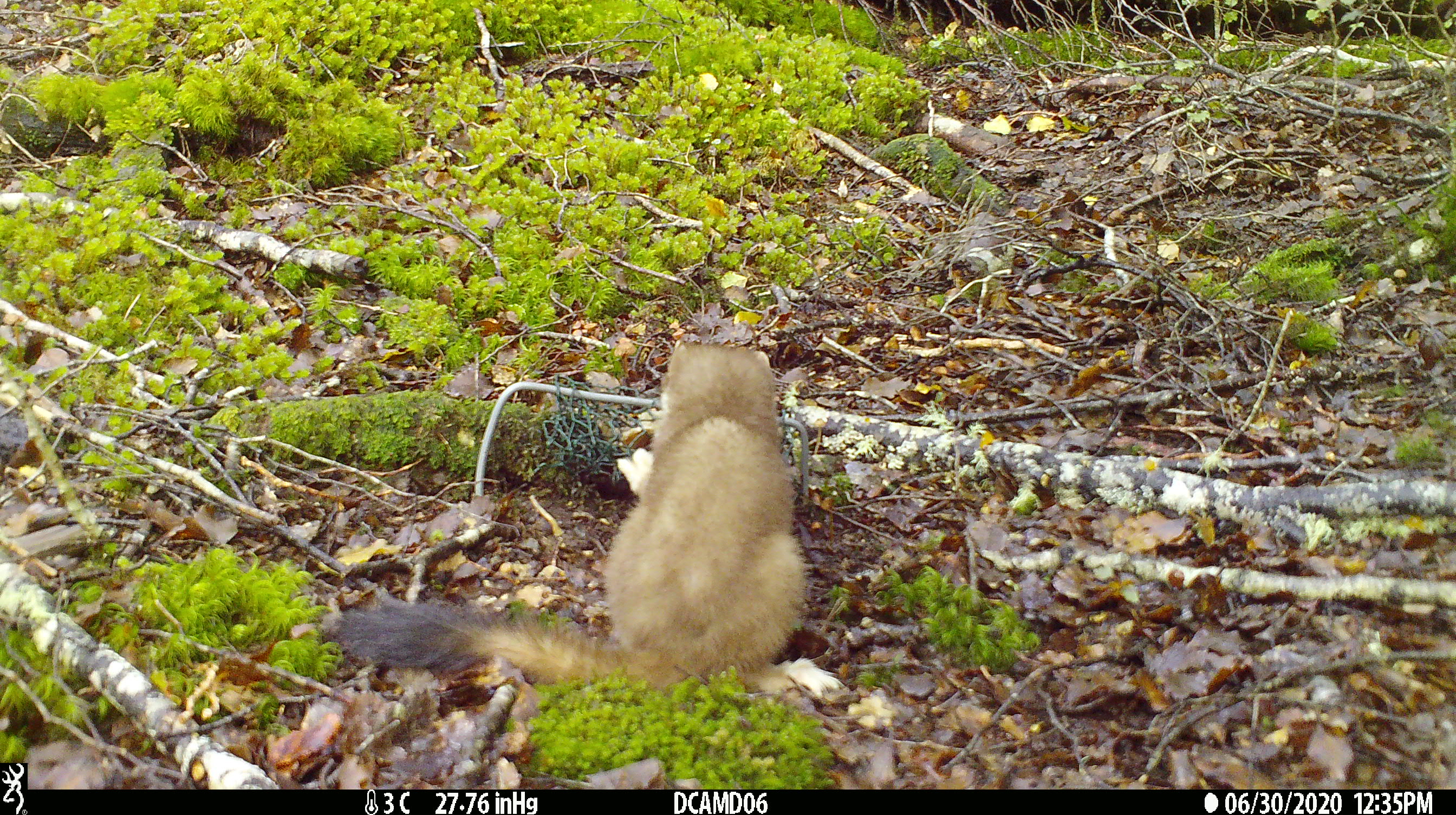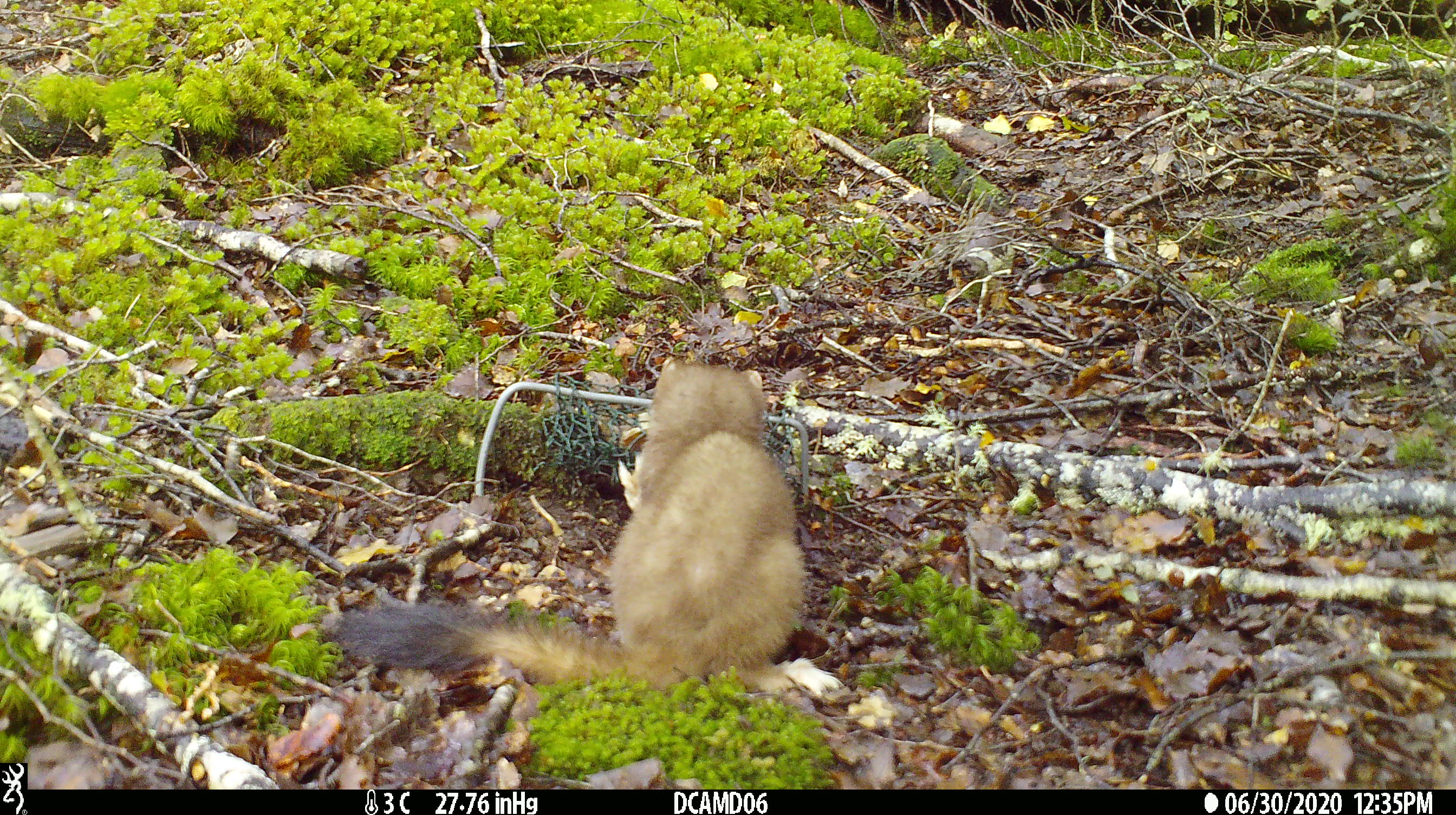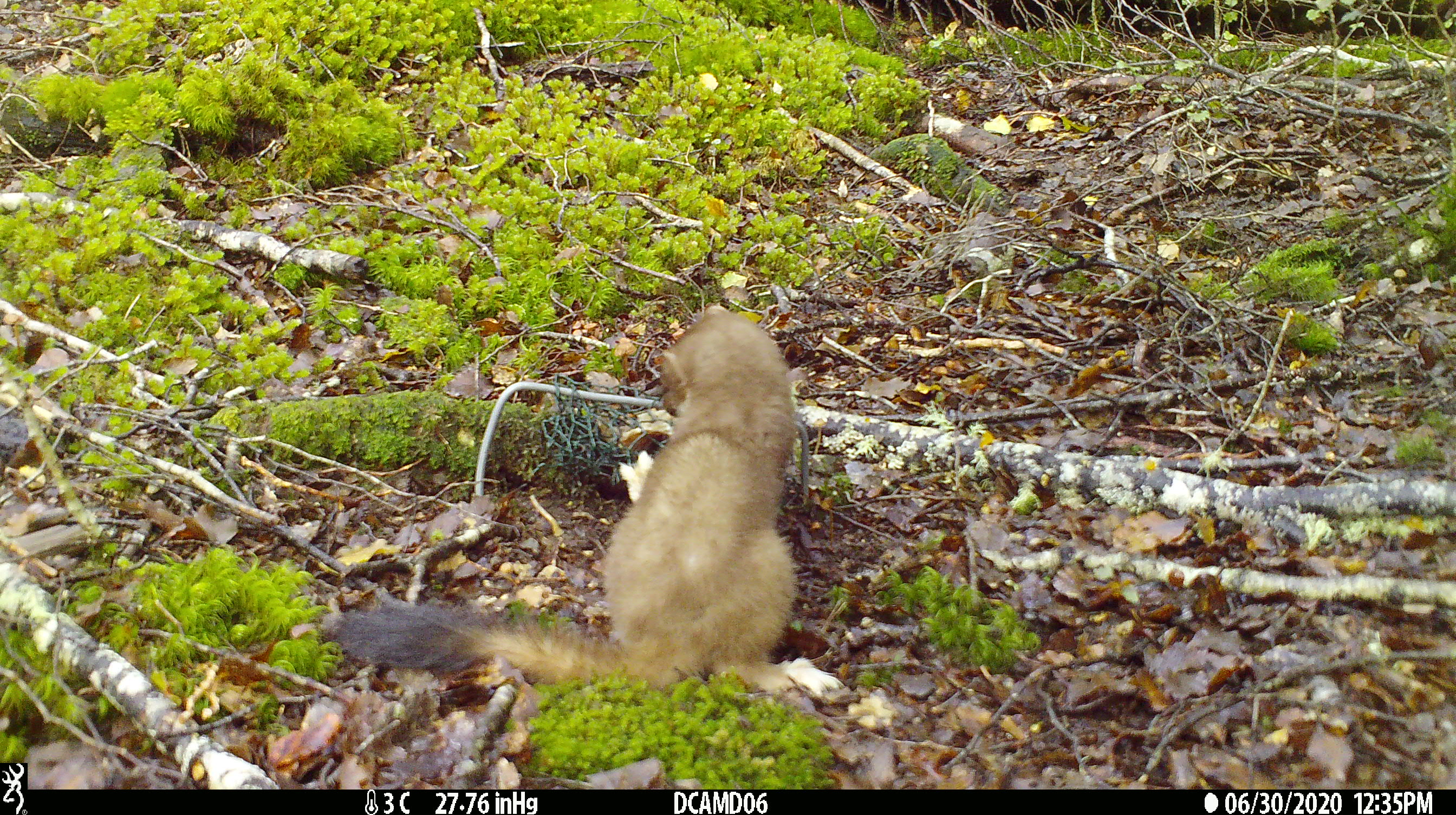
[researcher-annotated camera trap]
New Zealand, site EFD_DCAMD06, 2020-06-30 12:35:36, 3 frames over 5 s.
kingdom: Animalia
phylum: Chordata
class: Mammalia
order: Carnivora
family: Mustelidae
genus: Mustela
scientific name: Mustela erminea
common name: stoat